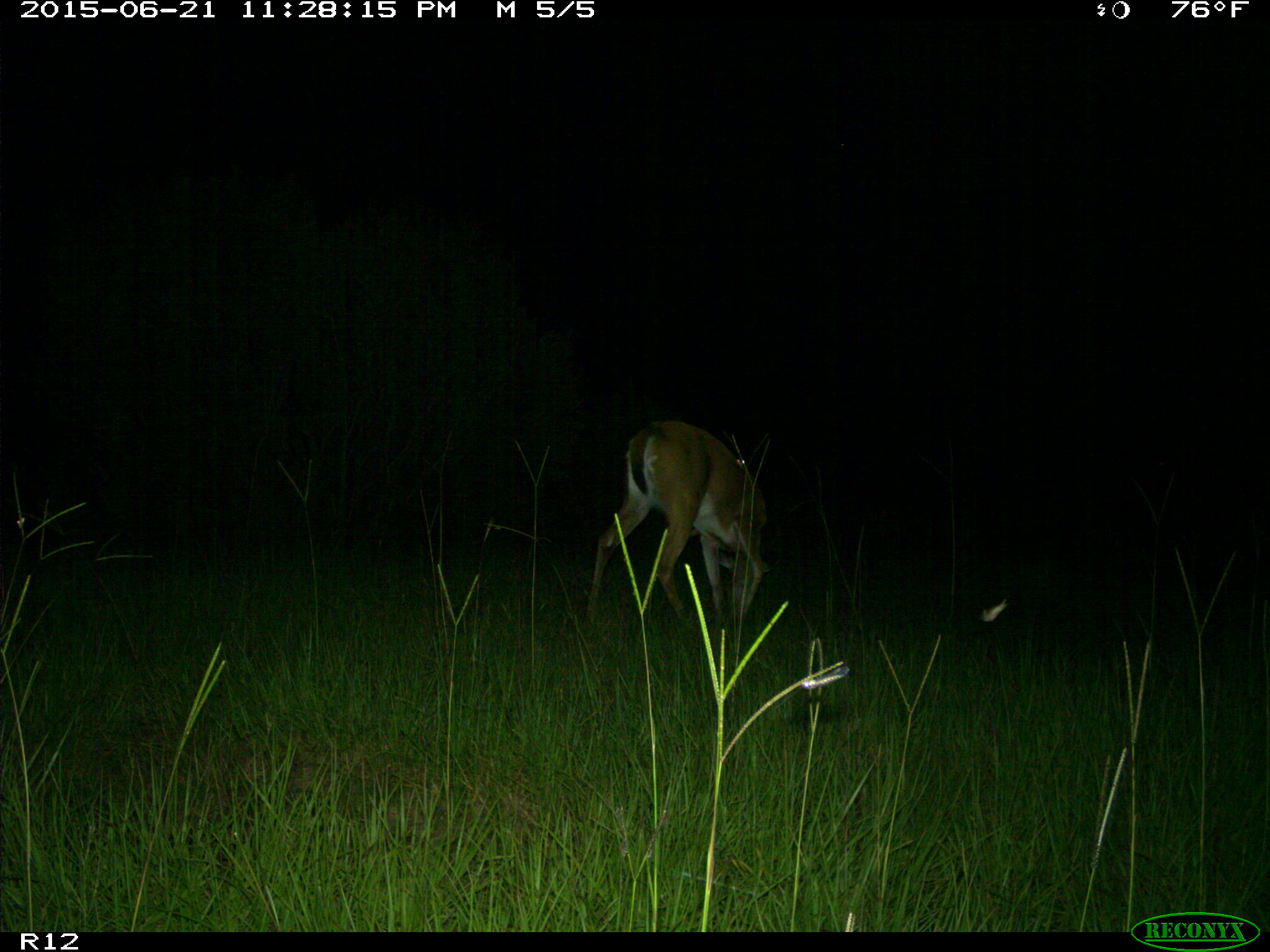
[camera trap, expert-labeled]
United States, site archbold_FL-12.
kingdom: Animalia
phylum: Chordata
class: Mammalia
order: Artiodactyla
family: Cervidae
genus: Odocoileus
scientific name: Odocoileus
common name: deer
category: unidentified deer